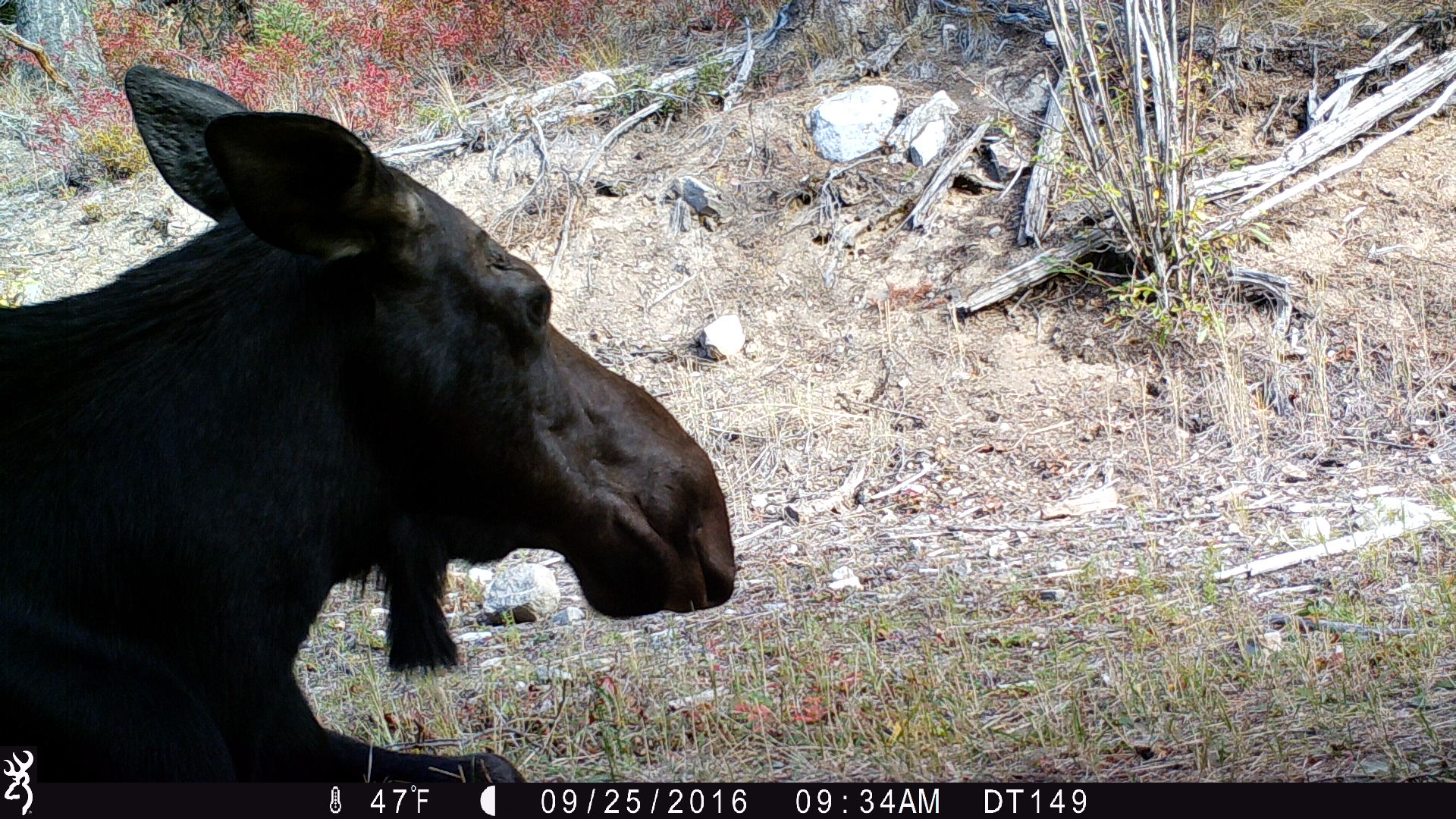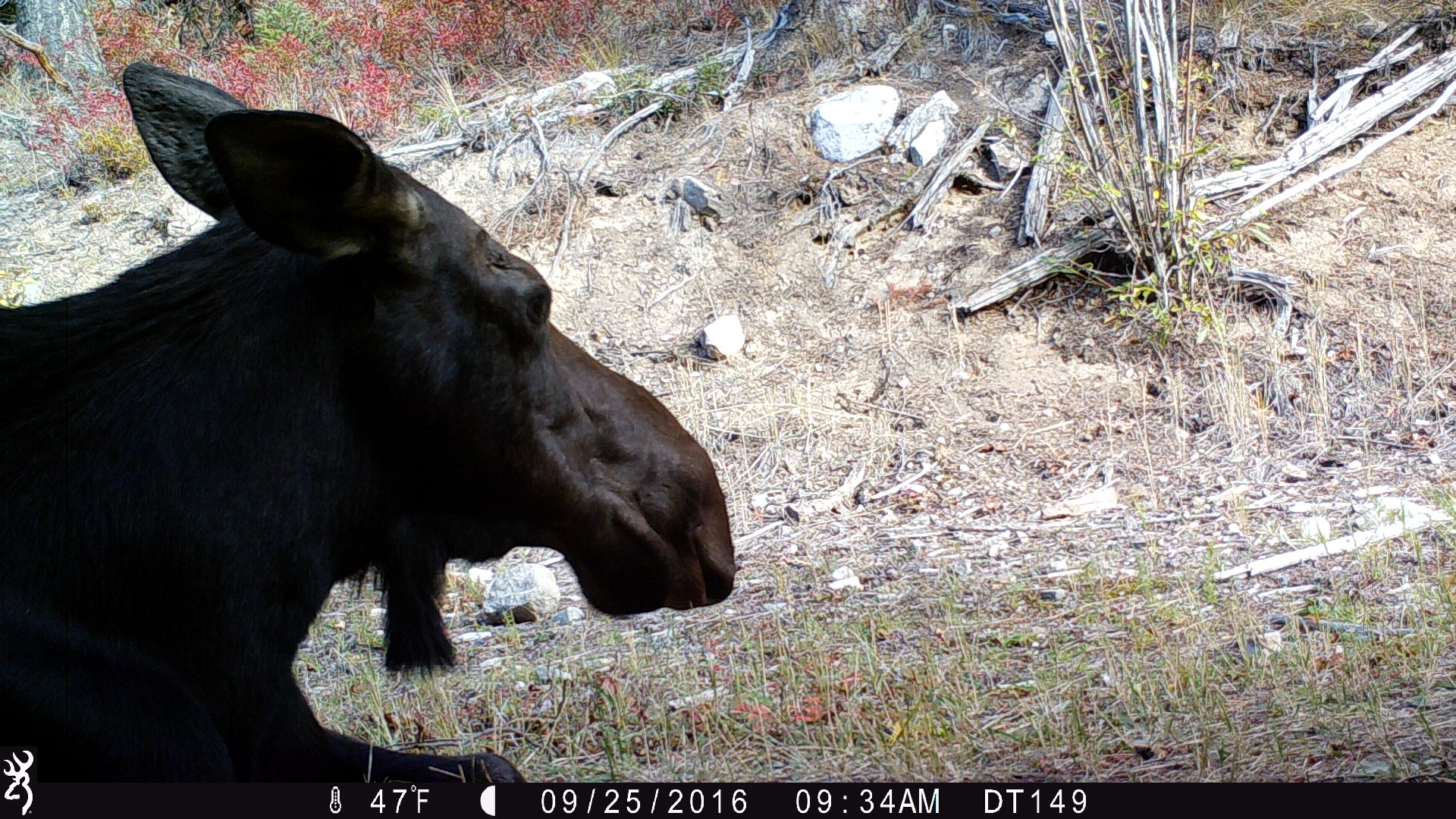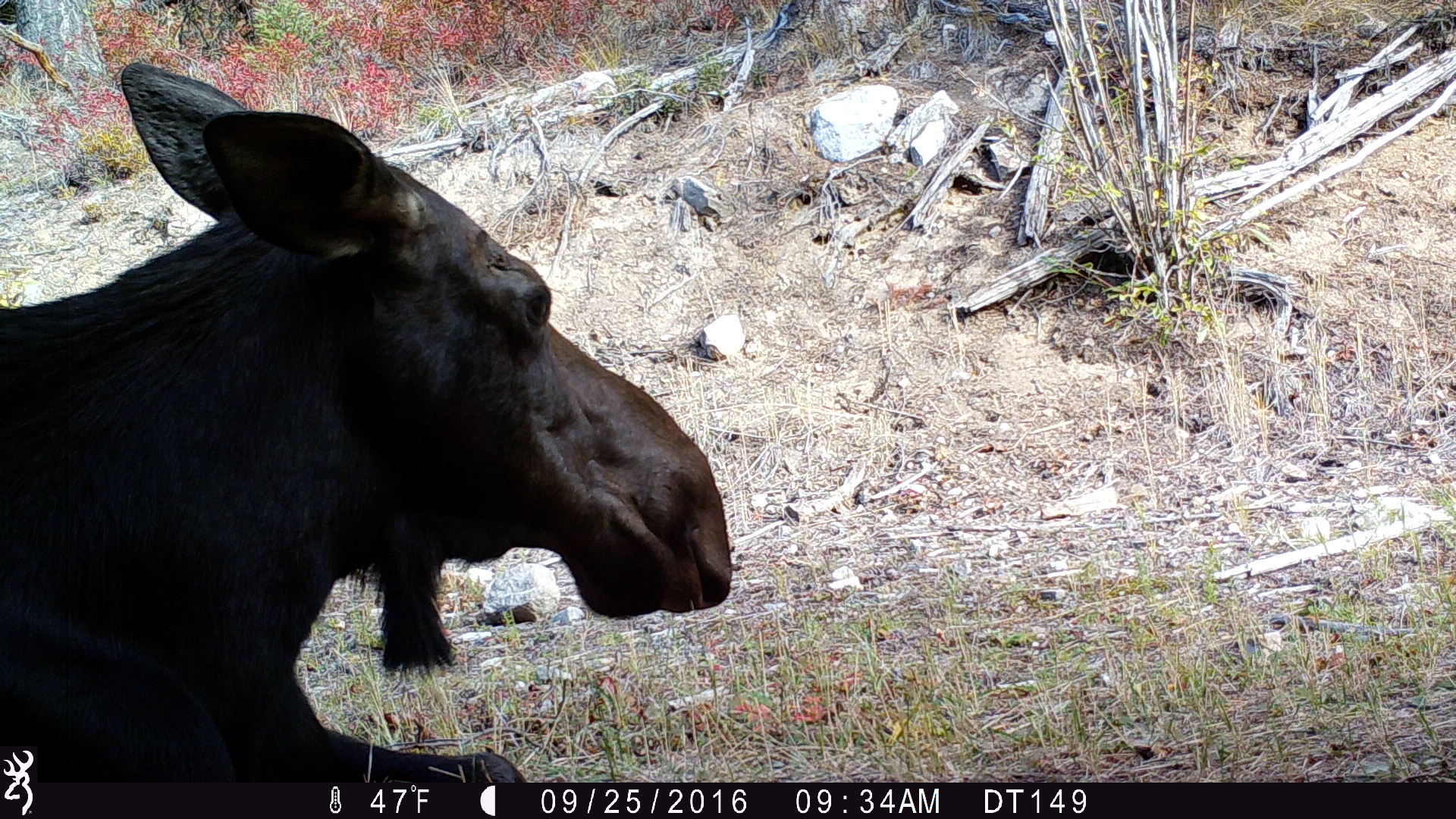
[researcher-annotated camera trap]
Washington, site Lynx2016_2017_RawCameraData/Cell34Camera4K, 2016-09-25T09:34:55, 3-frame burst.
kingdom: Animalia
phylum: Chordata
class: Mammalia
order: Artiodactyla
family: Cervidae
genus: Alces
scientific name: Alces alces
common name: moose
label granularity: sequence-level